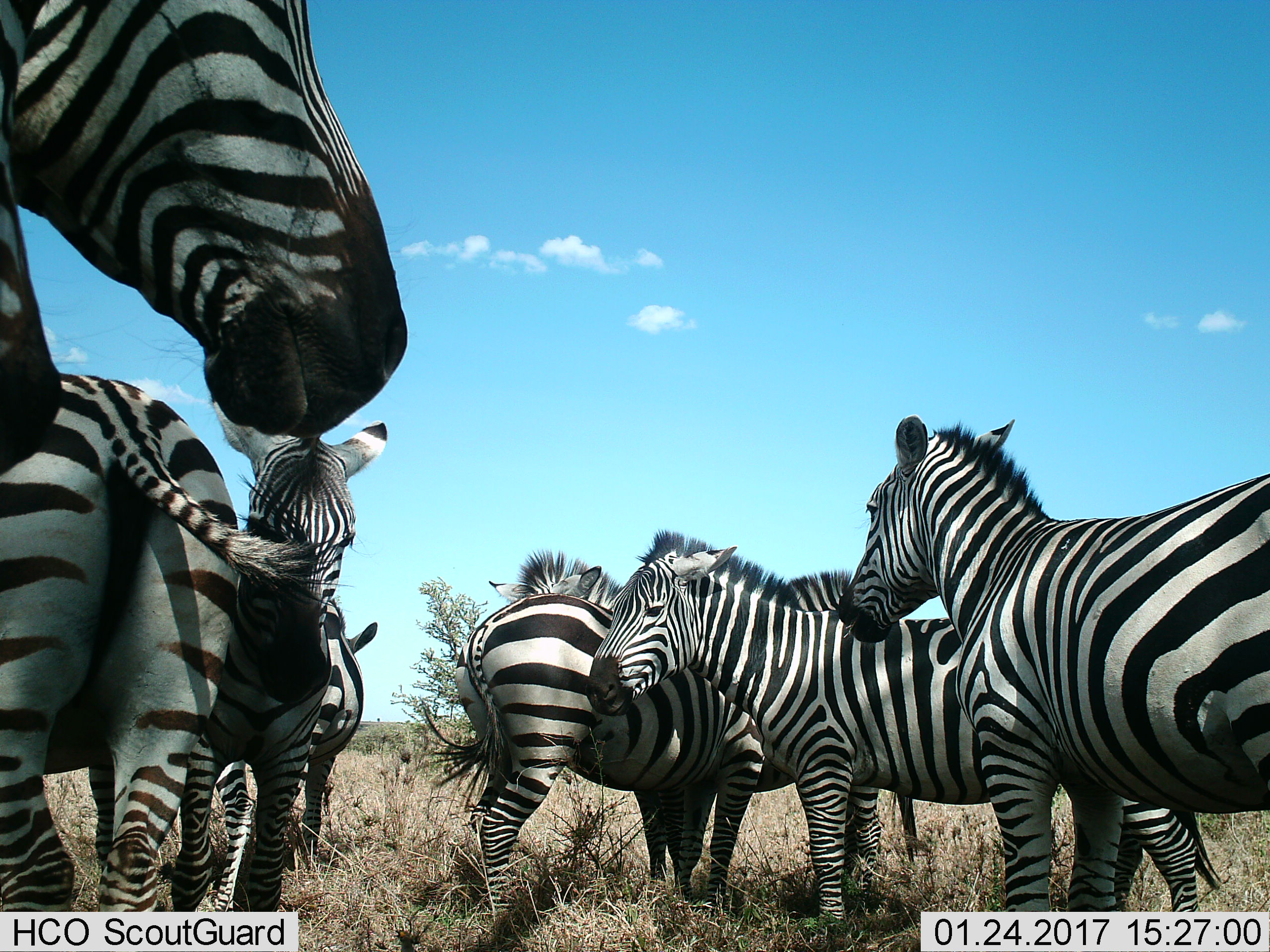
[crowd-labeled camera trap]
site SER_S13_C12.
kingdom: Animalia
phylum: Chordata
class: Mammalia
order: Perissodactyla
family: Equidae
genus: Equus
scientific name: Equus quagga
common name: plains zebra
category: zebraplains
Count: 7.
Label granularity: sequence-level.